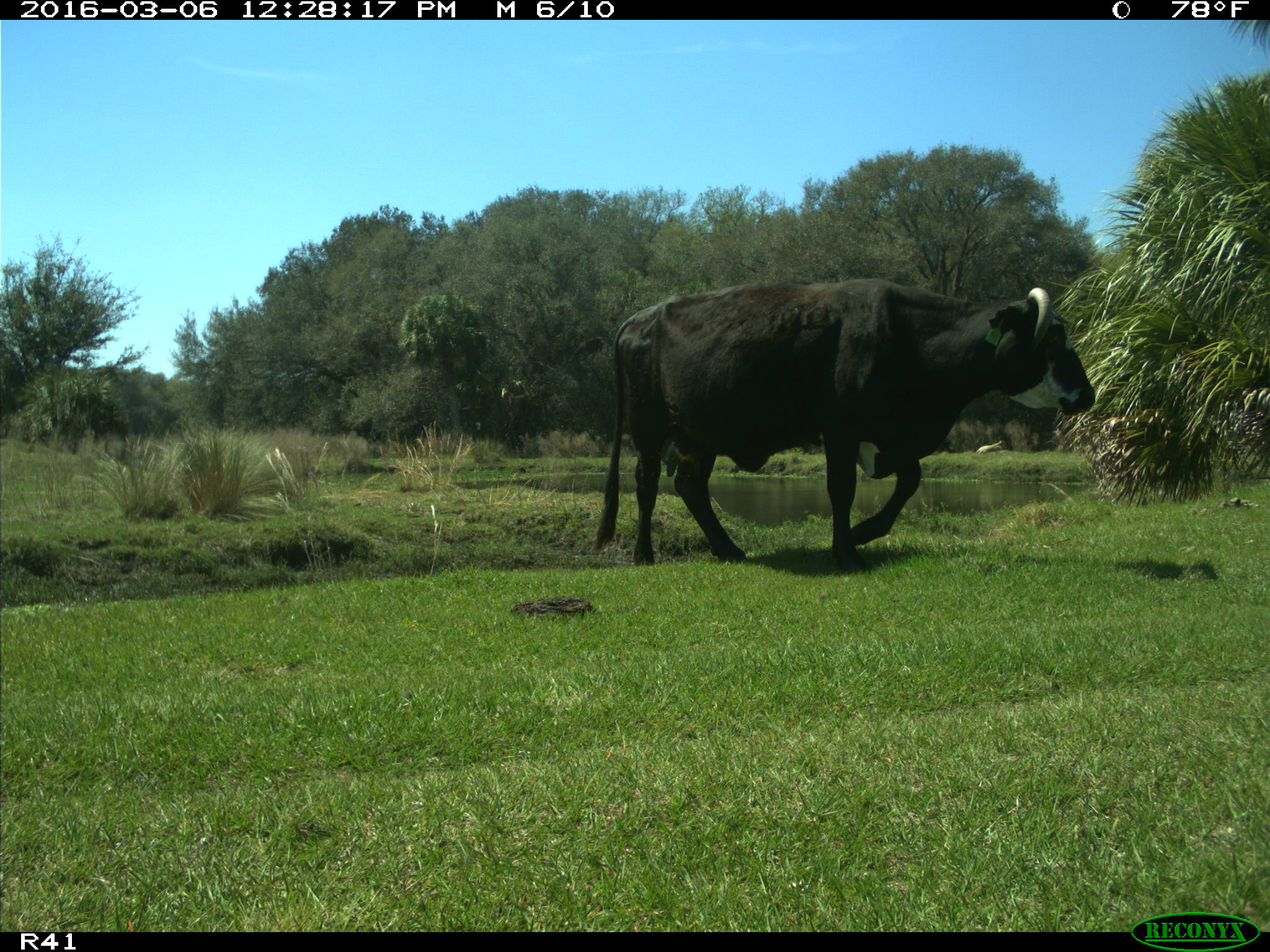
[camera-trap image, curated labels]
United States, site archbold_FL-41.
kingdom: Animalia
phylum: Chordata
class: Mammalia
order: Artiodactyla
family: Bovidae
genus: Bos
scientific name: Bos taurus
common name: domestic cow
Bos taurus (domestic cow).